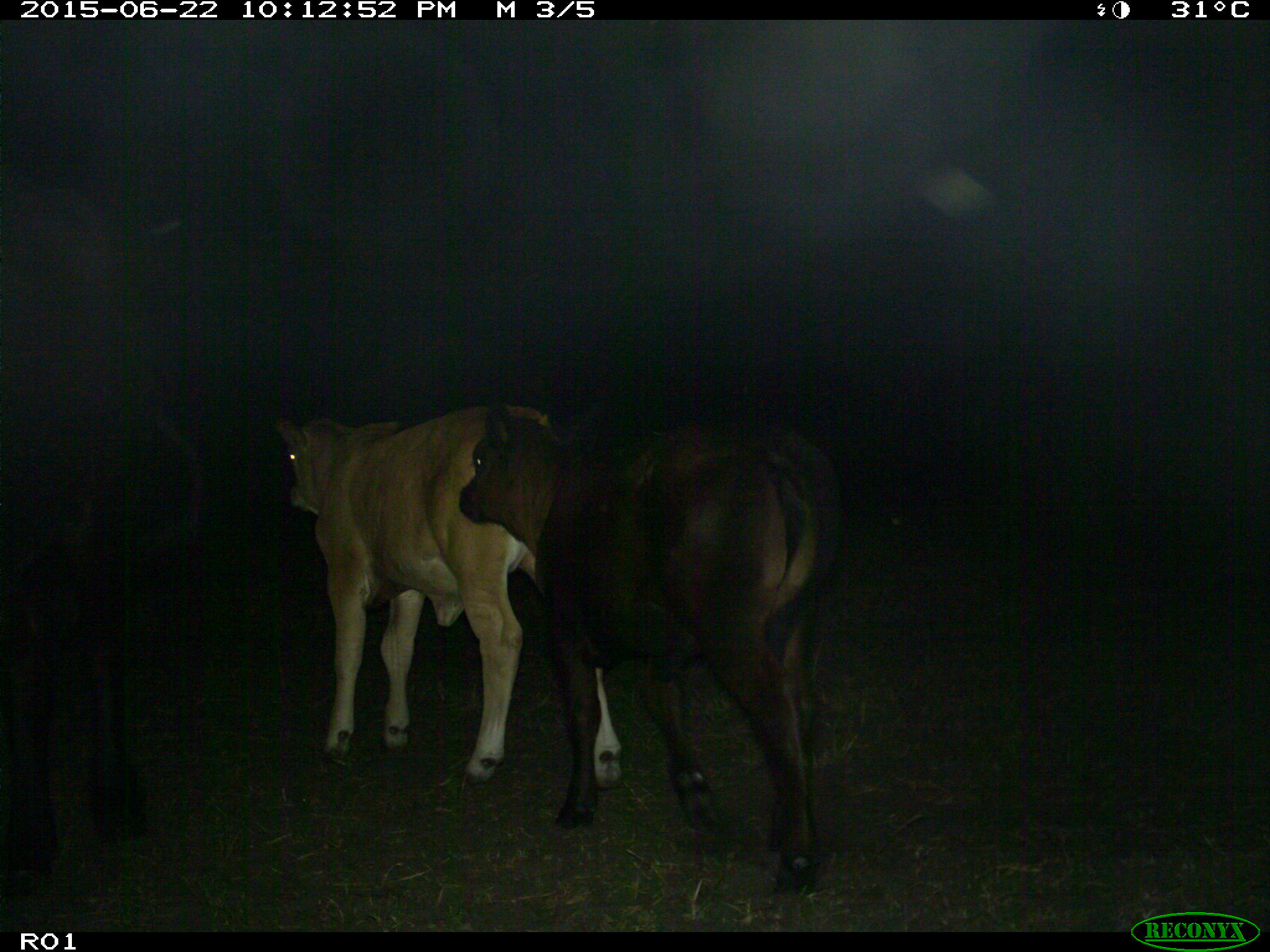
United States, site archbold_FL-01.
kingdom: Animalia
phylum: Chordata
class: Mammalia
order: Artiodactyla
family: Bovidae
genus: Bos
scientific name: Bos taurus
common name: domestic cow